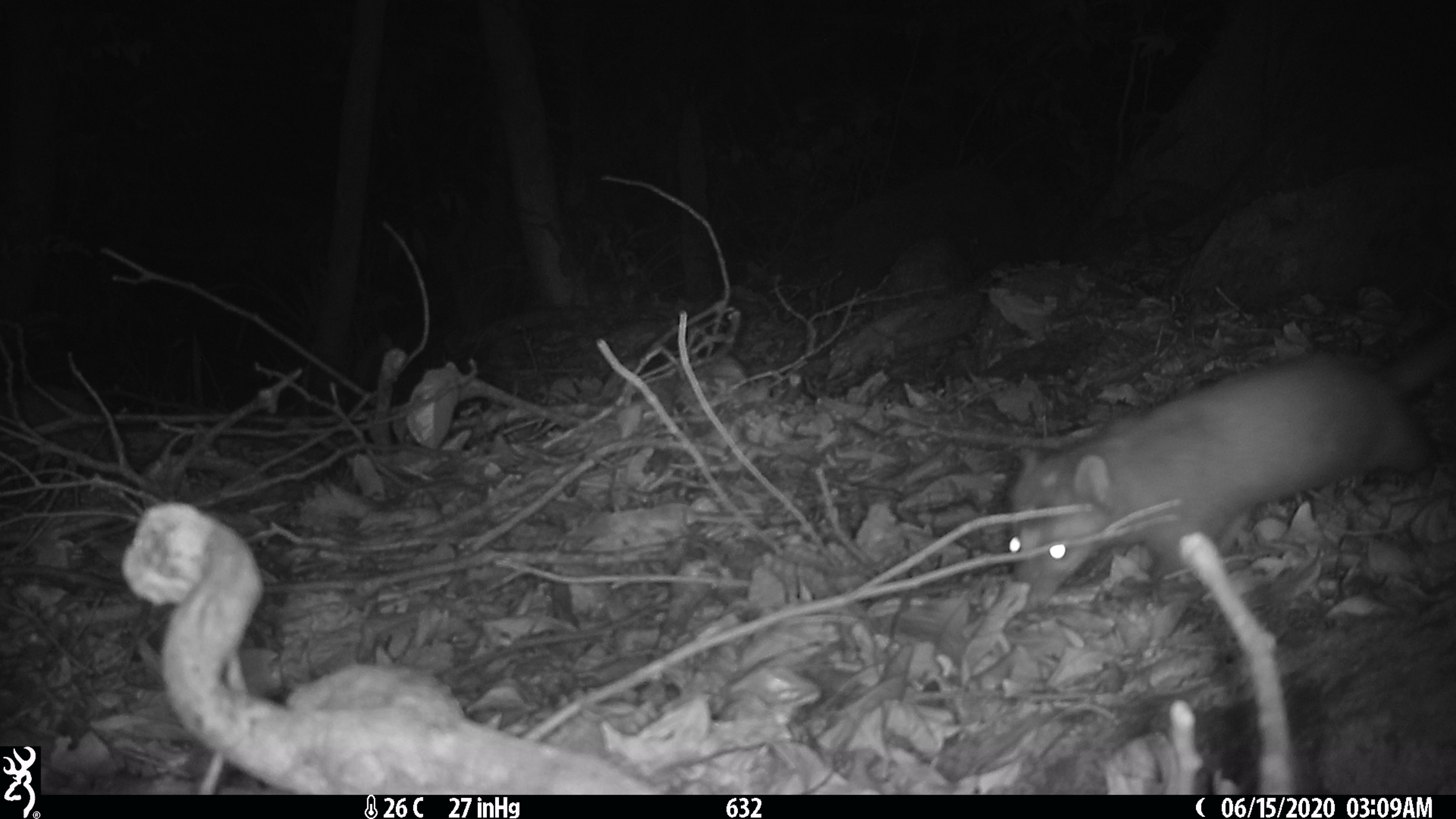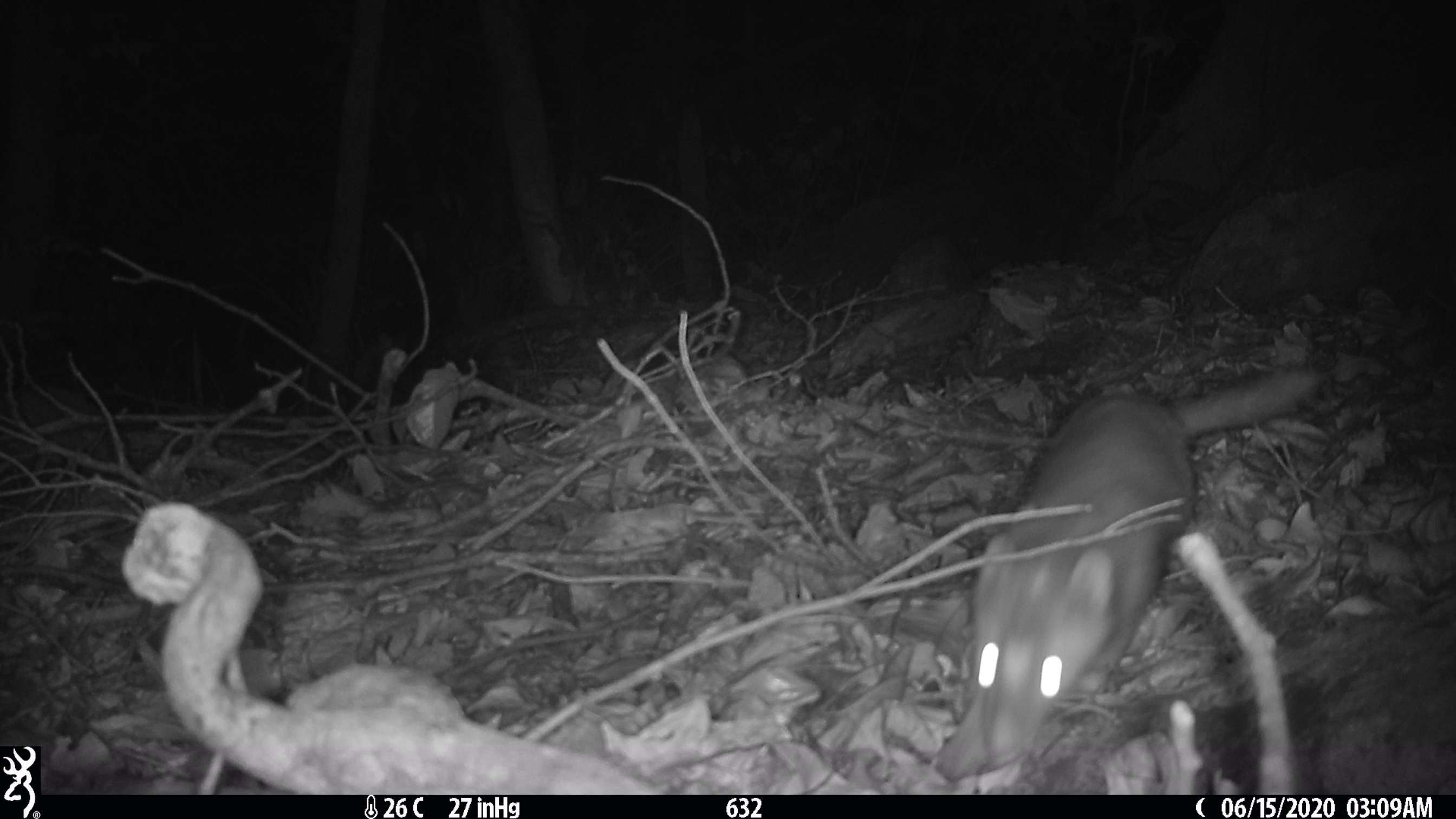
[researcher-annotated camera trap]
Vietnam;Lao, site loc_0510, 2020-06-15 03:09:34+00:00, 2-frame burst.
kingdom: Animalia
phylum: Chordata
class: Mammalia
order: Carnivora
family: Mustelidae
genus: Melogale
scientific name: Melogale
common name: ferret badger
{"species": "ferret badger (Melogale)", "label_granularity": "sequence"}